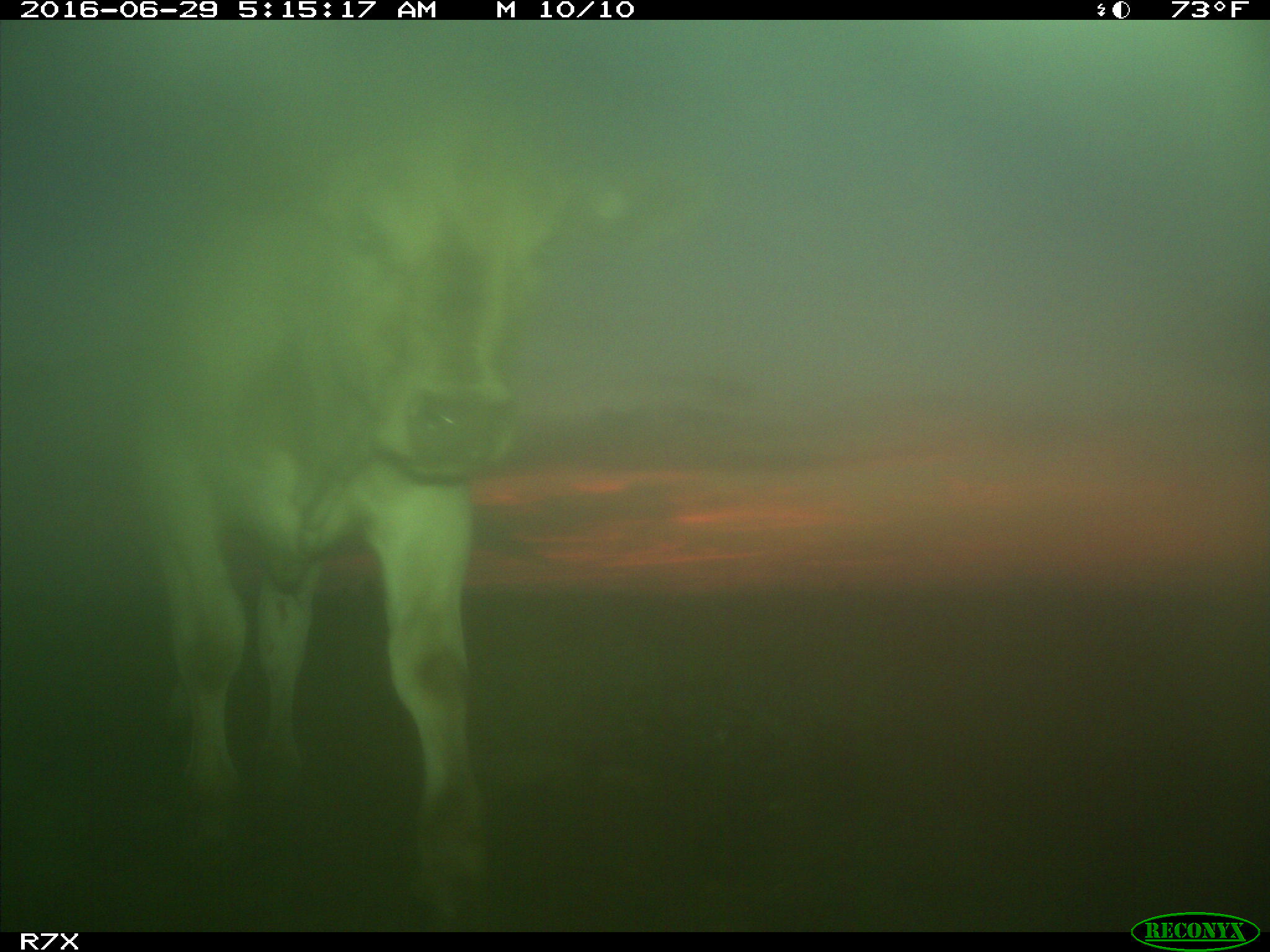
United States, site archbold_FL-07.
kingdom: Animalia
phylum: Chordata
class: Mammalia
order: Artiodactyla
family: Bovidae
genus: Bos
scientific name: Bos taurus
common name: domestic cow